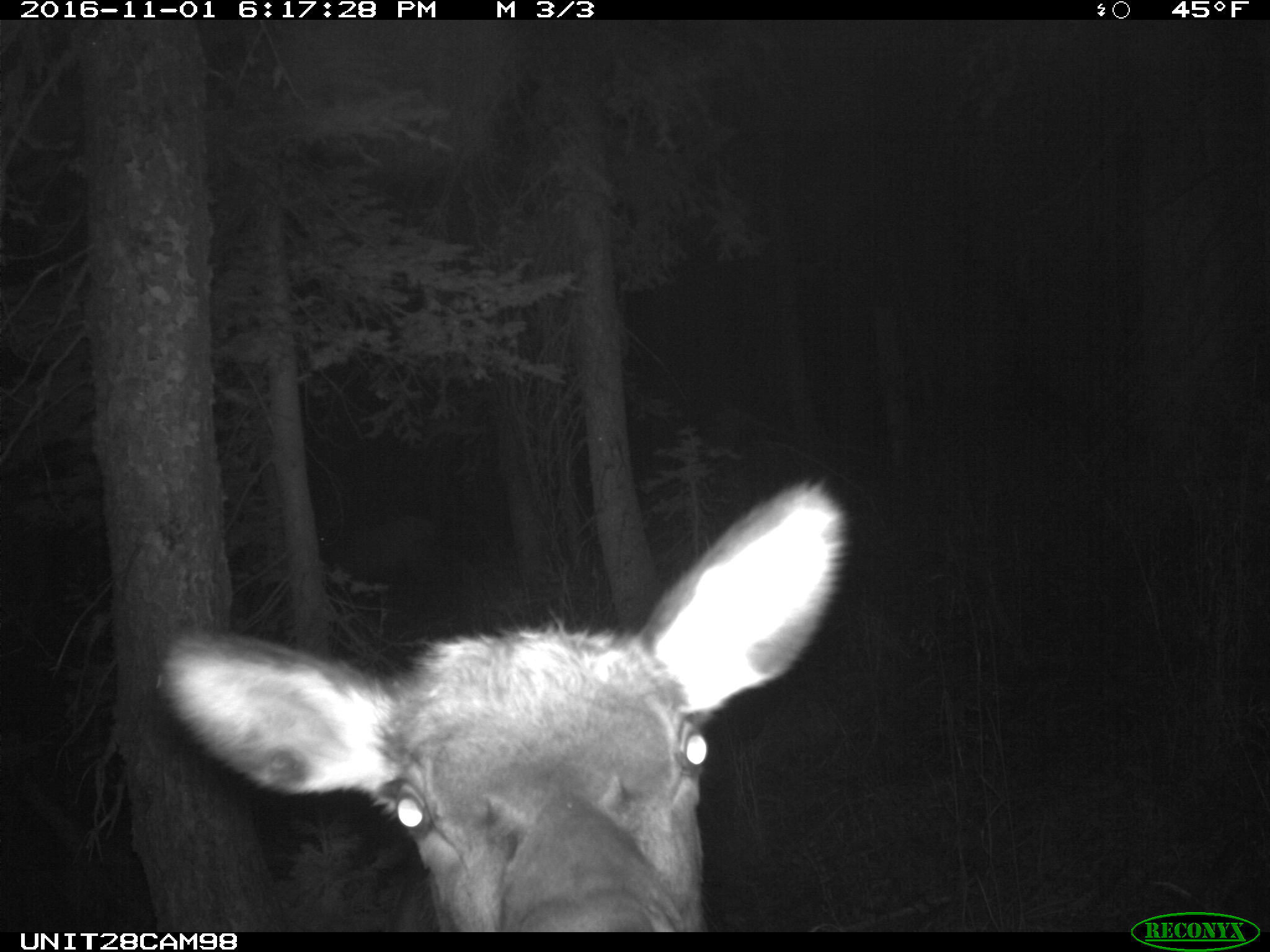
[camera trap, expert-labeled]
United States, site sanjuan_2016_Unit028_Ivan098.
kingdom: Animalia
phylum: Chordata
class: Mammalia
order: Artiodactyla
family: Cervidae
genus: Cervus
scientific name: Cervus elaphus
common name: red deer